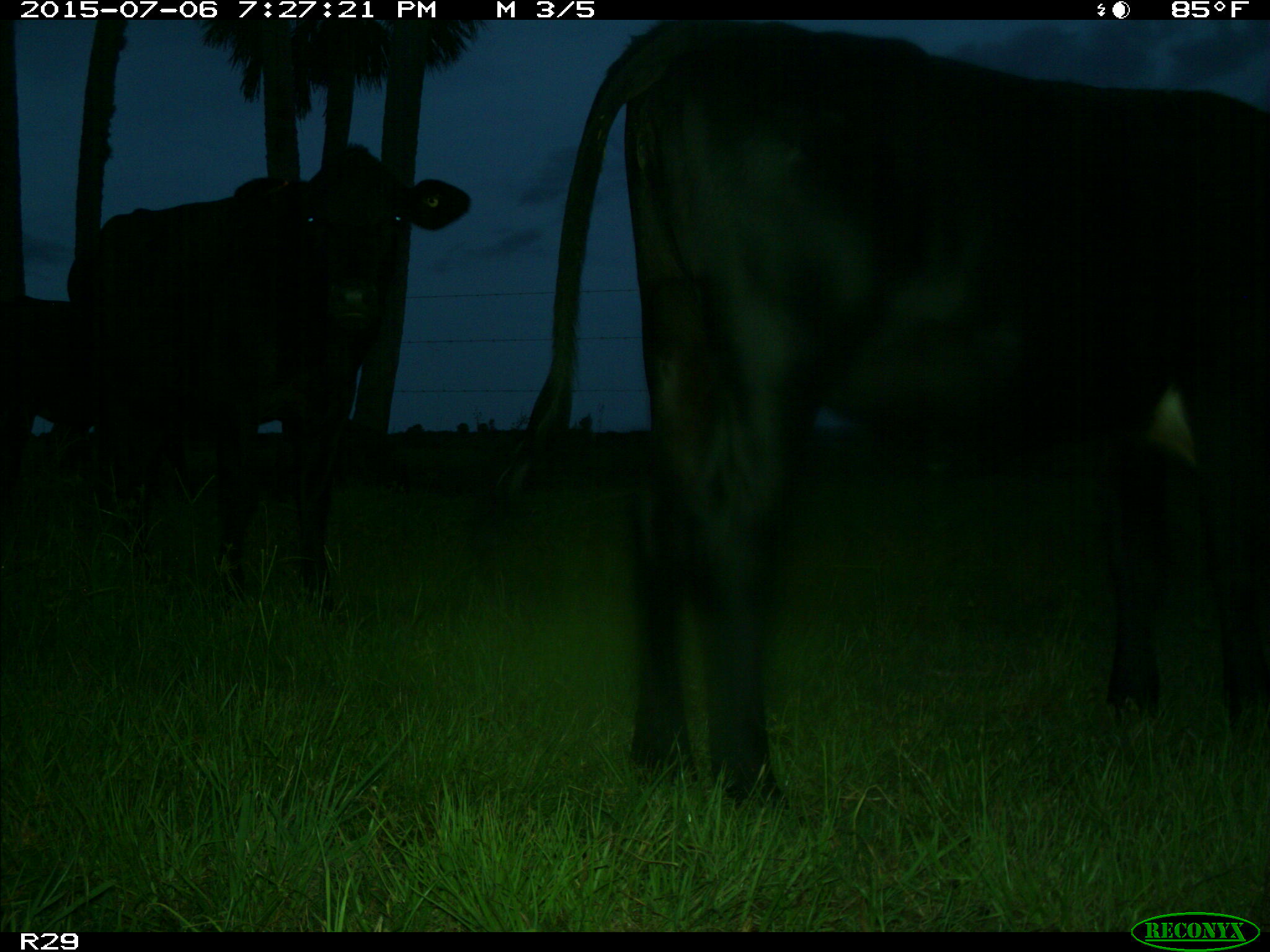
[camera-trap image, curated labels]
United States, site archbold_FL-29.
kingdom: Animalia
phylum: Chordata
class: Mammalia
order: Artiodactyla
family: Bovidae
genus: Bos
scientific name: Bos taurus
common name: domestic cow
Bos taurus (domestic cow).